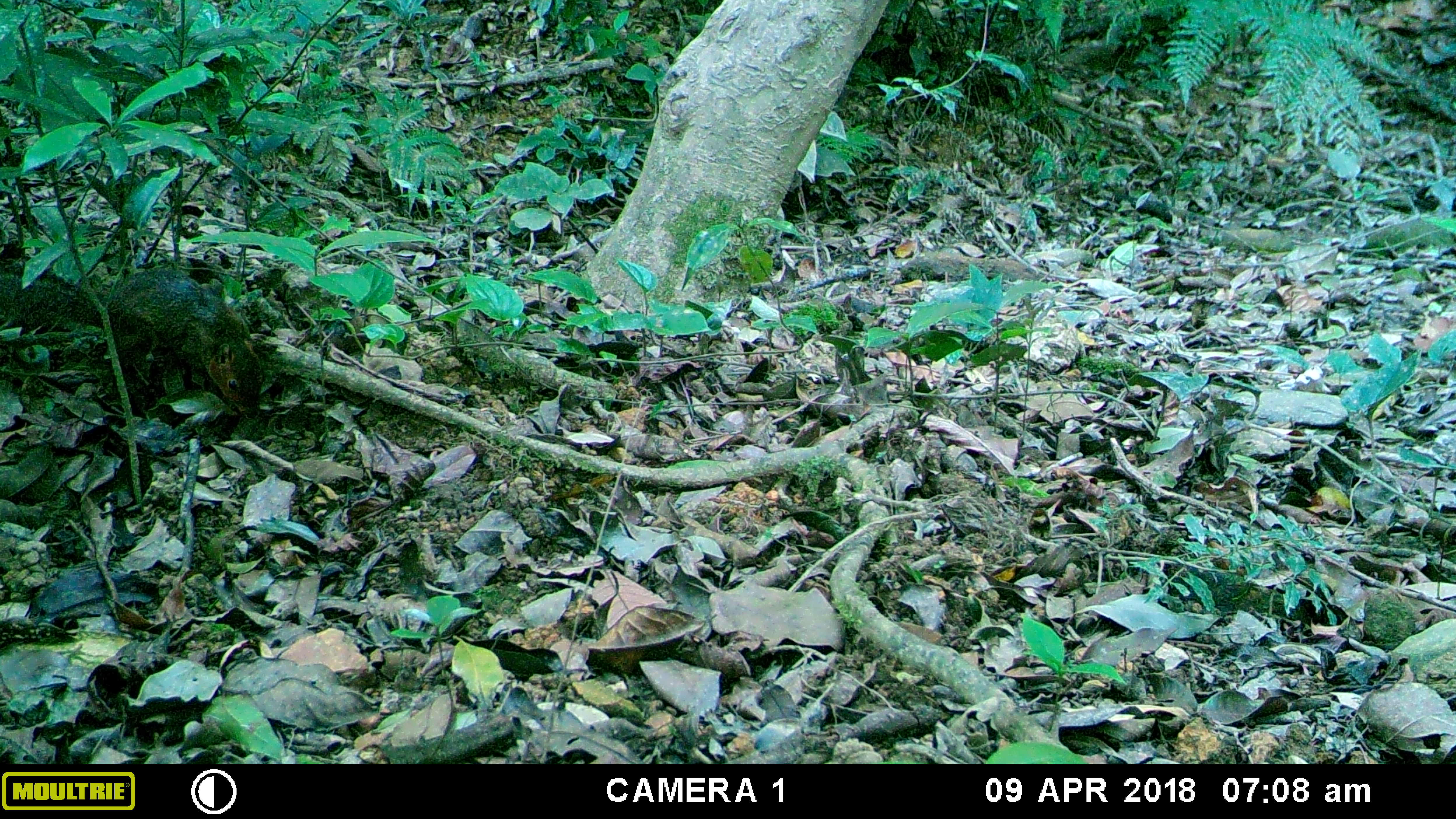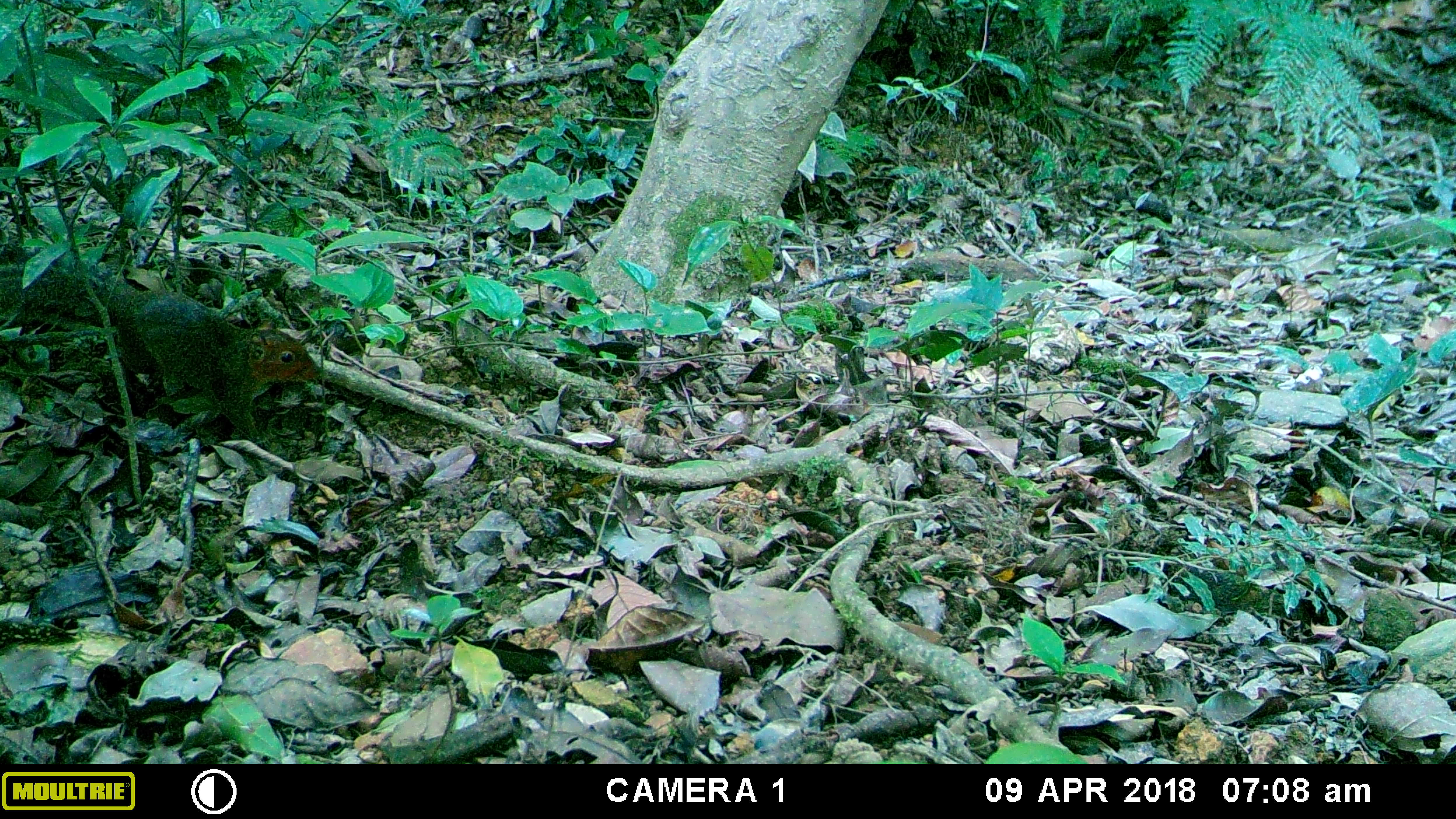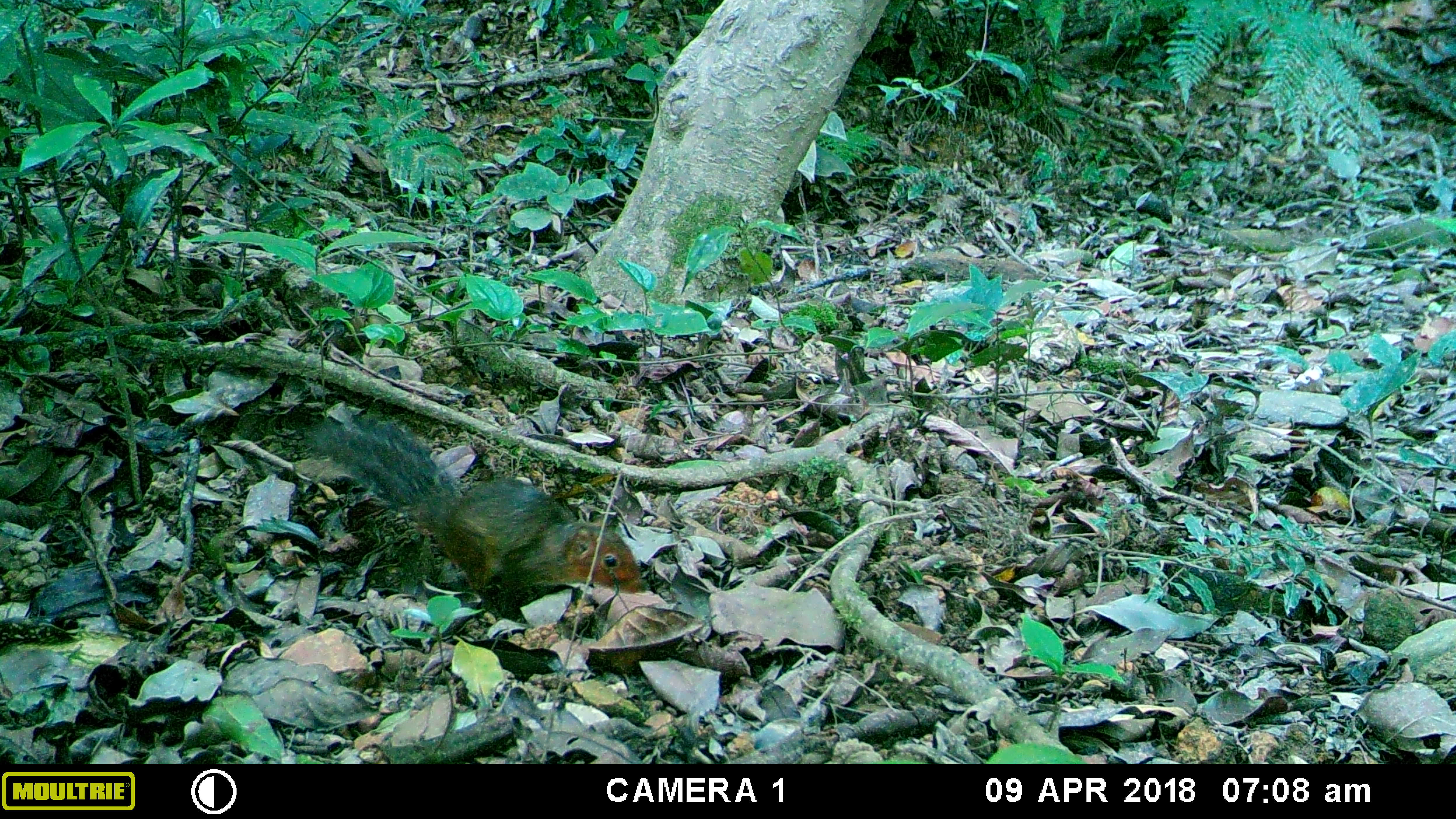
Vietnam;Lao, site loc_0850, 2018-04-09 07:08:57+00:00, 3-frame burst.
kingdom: Animalia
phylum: Chordata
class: Mammalia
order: Rodentia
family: Sciuridae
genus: Dremomys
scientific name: Dremomys rufigenis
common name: red-cheeked squirrel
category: red cheeked squirrel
Red cheeked squirrel (red-cheeked squirrel) (Dremomys rufigenis). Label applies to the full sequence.